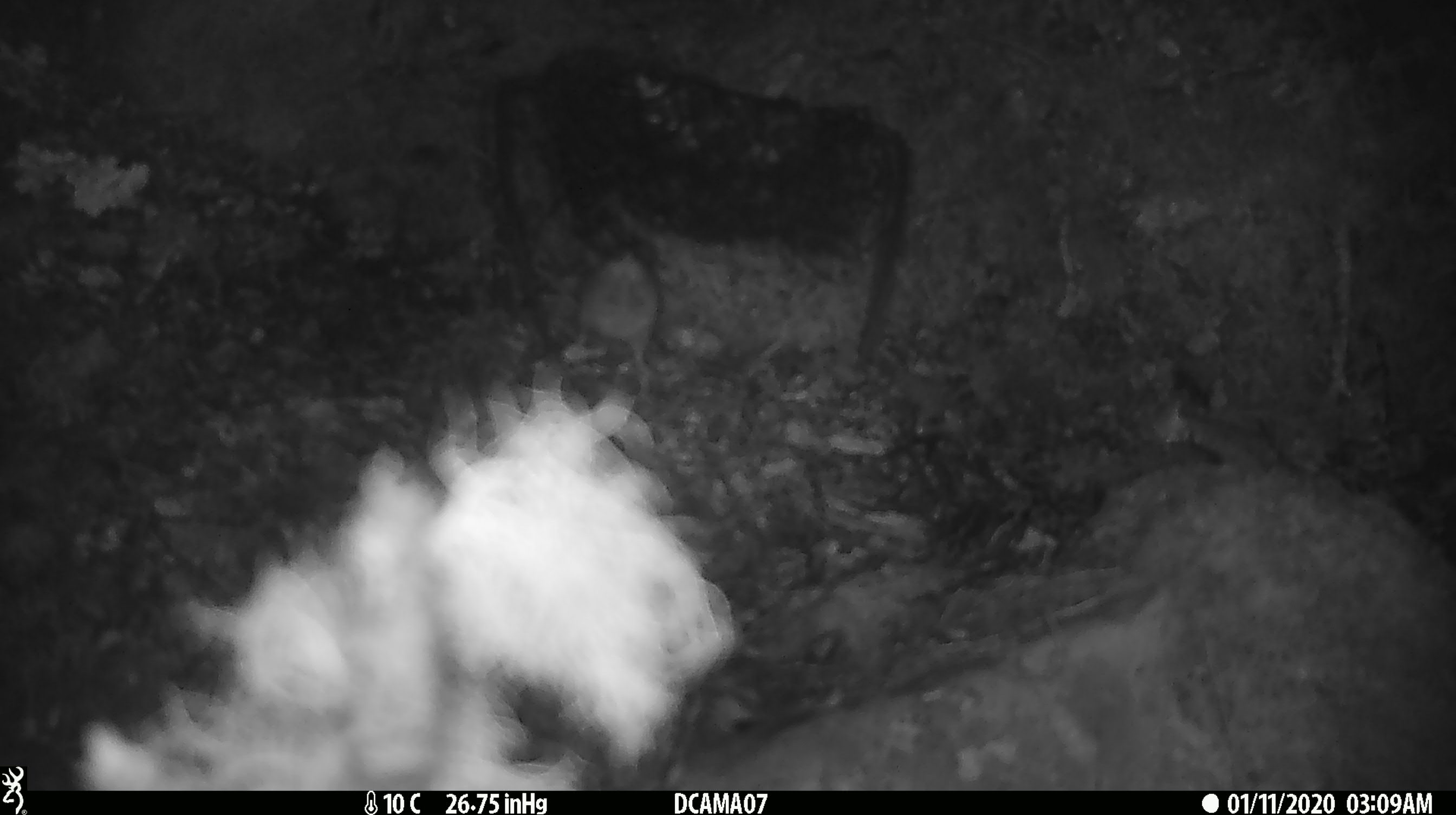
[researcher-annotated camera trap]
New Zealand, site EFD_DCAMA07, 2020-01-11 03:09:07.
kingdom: Animalia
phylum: Chordata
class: Mammalia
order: Rodentia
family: Muridae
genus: Mus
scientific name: Mus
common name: mouse